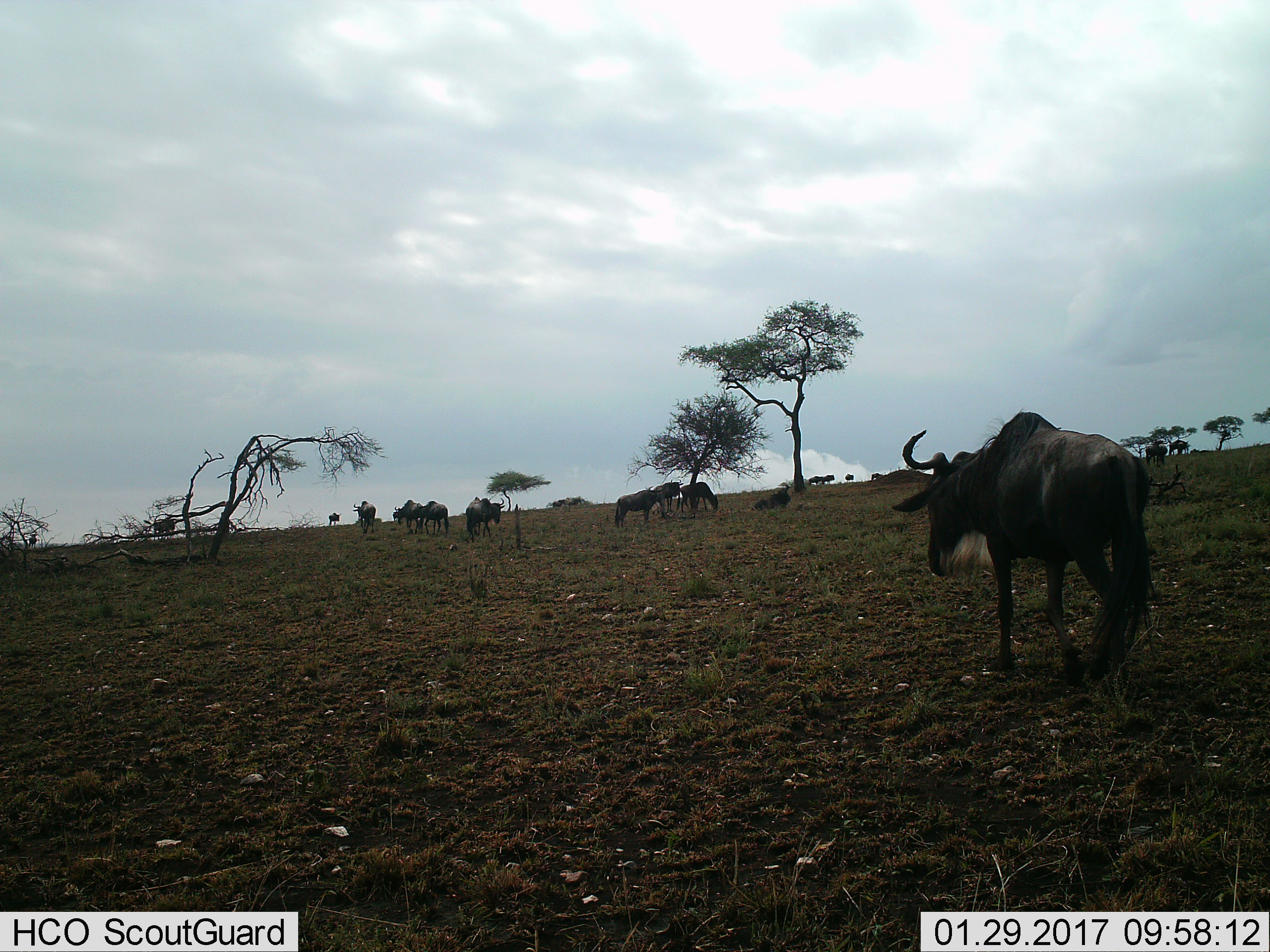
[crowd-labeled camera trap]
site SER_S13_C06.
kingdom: Animalia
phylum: Chordata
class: Mammalia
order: Artiodactyla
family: Bovidae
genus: Connochaetes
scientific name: Connochaetes taurinus taurinus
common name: blue wildebeest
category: wildebeestblue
Wildebeestblue (blue wildebeest) (Connochaetes taurinus taurinus), count 11-50. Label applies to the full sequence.